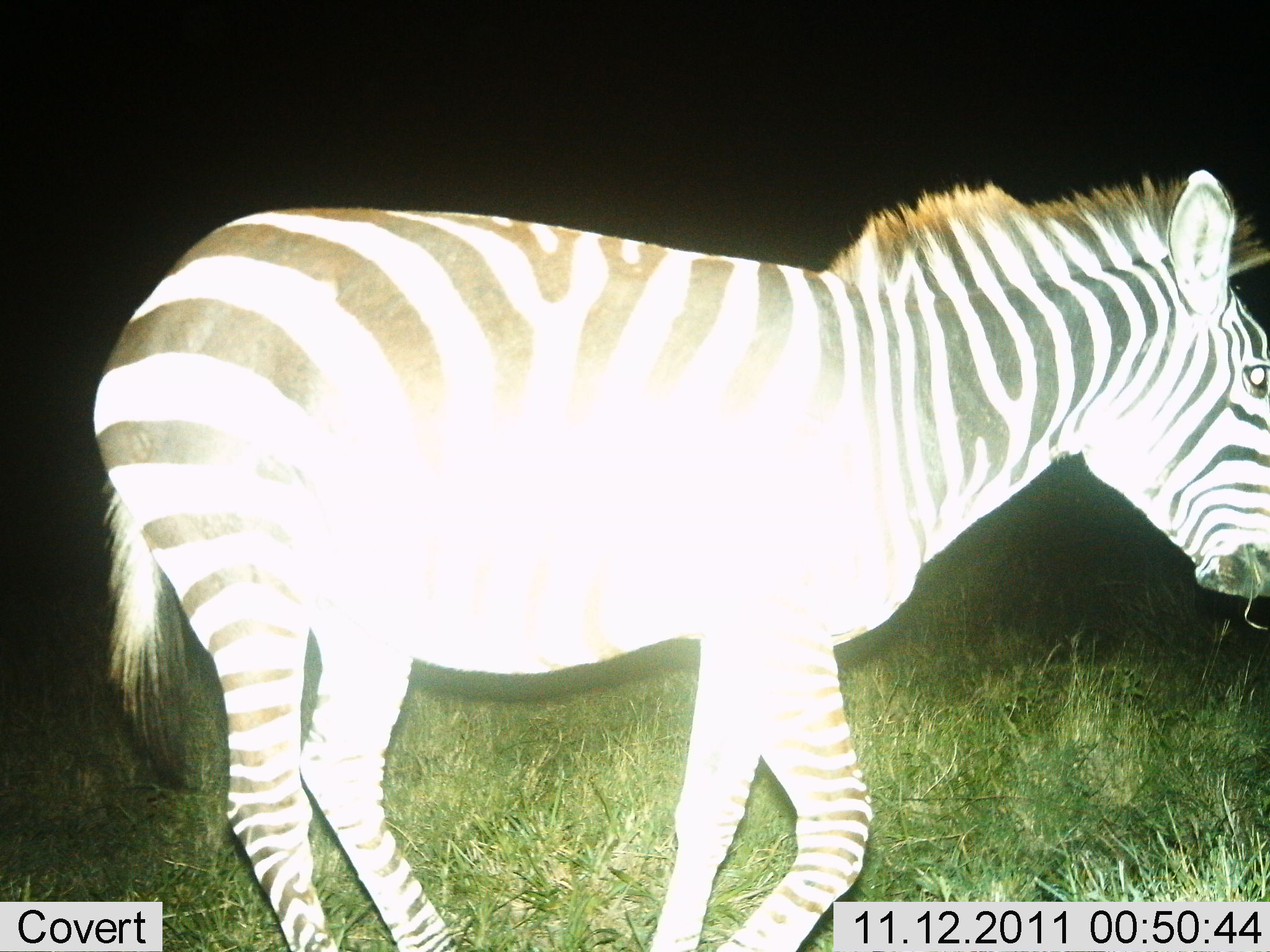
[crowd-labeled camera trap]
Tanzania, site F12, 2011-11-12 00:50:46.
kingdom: Animalia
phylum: Chordata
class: Mammalia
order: Perissodactyla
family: Equidae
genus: Equus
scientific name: Equus quagga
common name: plains zebra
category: zebra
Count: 1.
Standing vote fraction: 60%.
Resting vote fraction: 0%.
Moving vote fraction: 40%.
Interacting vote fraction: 0%.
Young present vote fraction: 0%.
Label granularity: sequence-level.